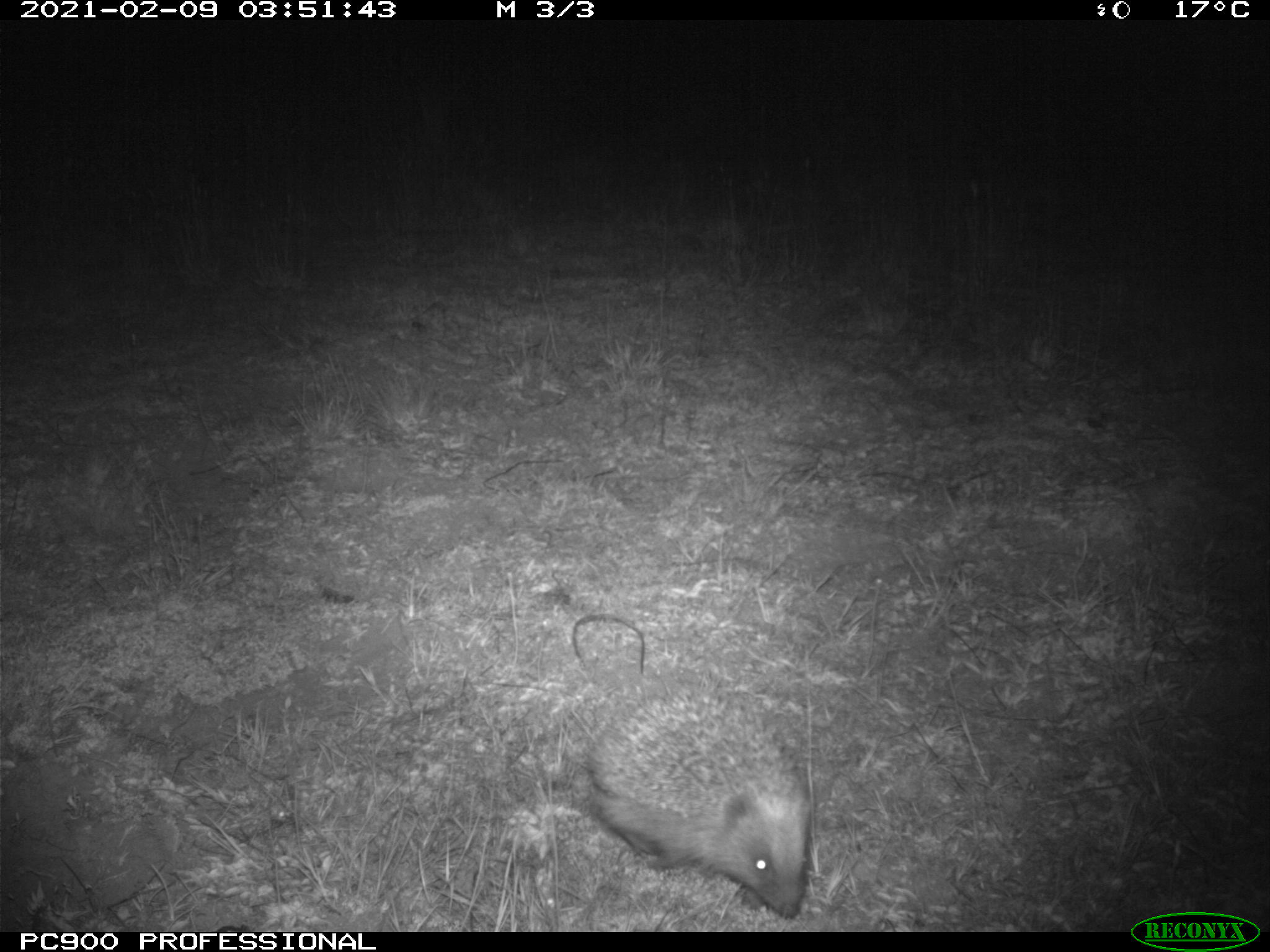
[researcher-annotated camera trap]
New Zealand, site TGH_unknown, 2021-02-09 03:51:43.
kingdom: Animalia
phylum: Chordata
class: Mammalia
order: Eulipotyphla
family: Erinaceidae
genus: Erinaceus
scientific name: Erinaceus europaeus europaeus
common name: european hedgehog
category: hedgehog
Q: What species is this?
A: Hedgehog (european hedgehog) (Erinaceus europaeus europaeus).